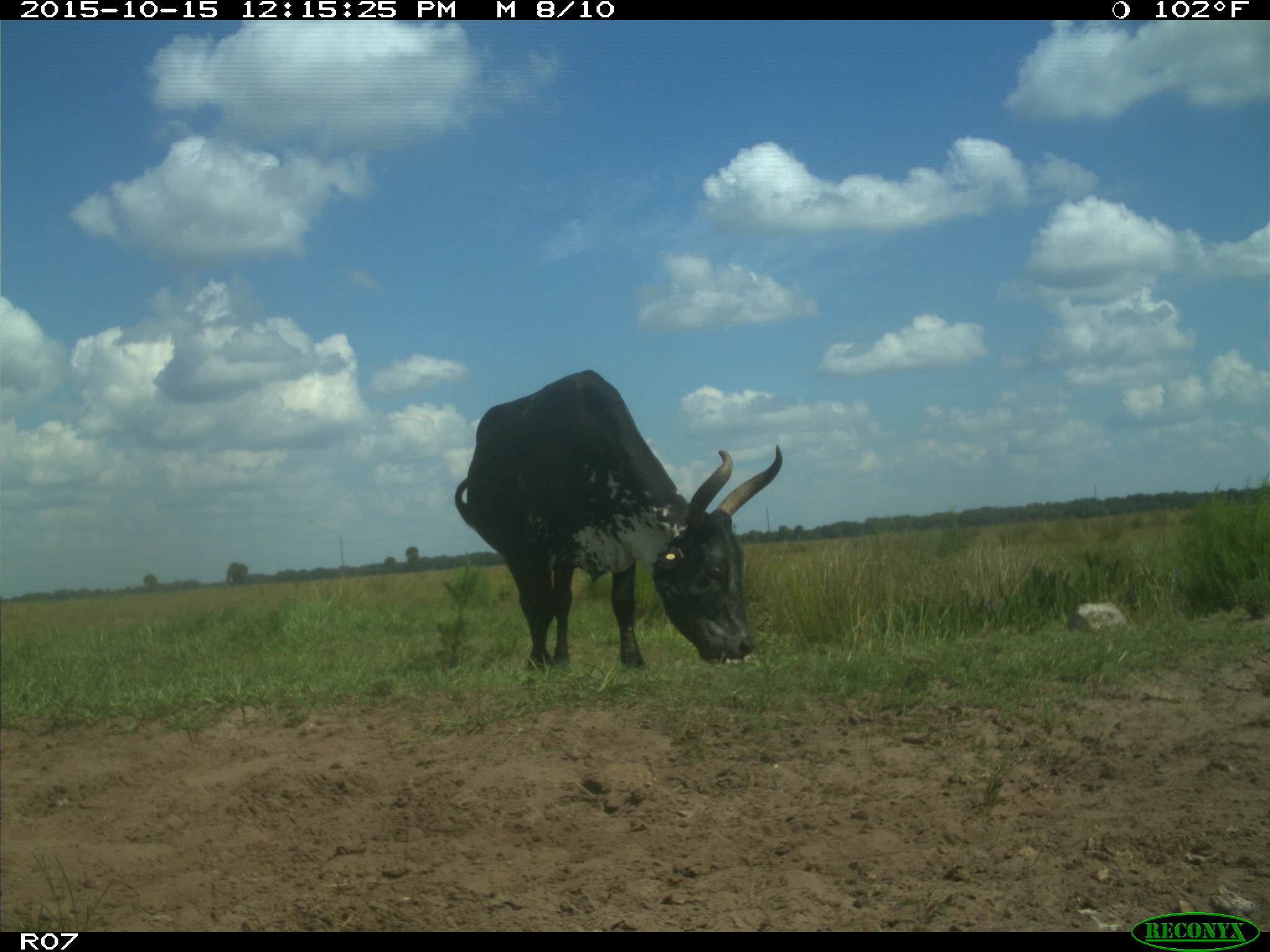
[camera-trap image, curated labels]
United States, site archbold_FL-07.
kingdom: Animalia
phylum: Chordata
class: Mammalia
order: Artiodactyla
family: Bovidae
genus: Bos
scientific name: Bos taurus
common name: domestic cow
Bos taurus (domestic cow).